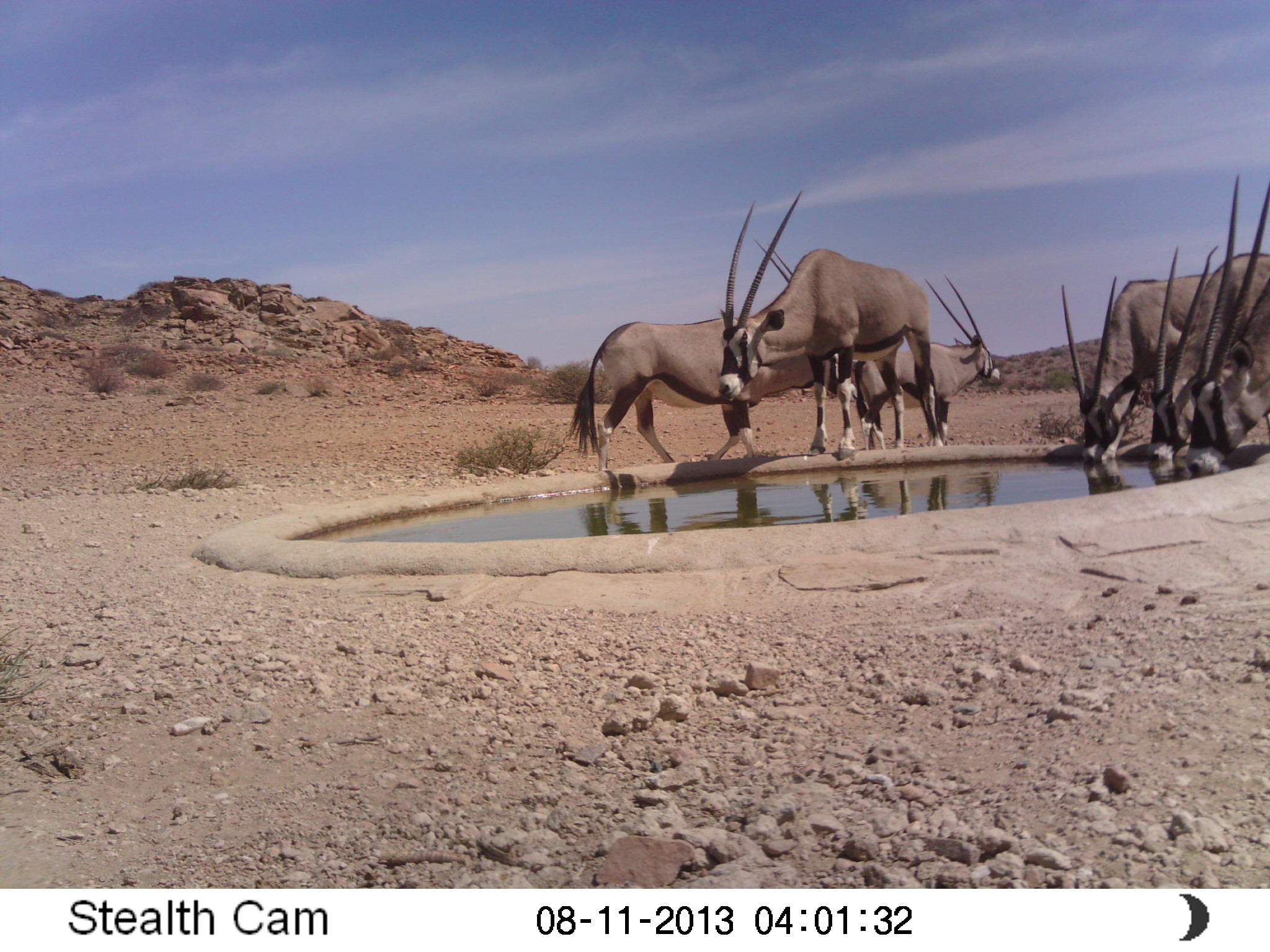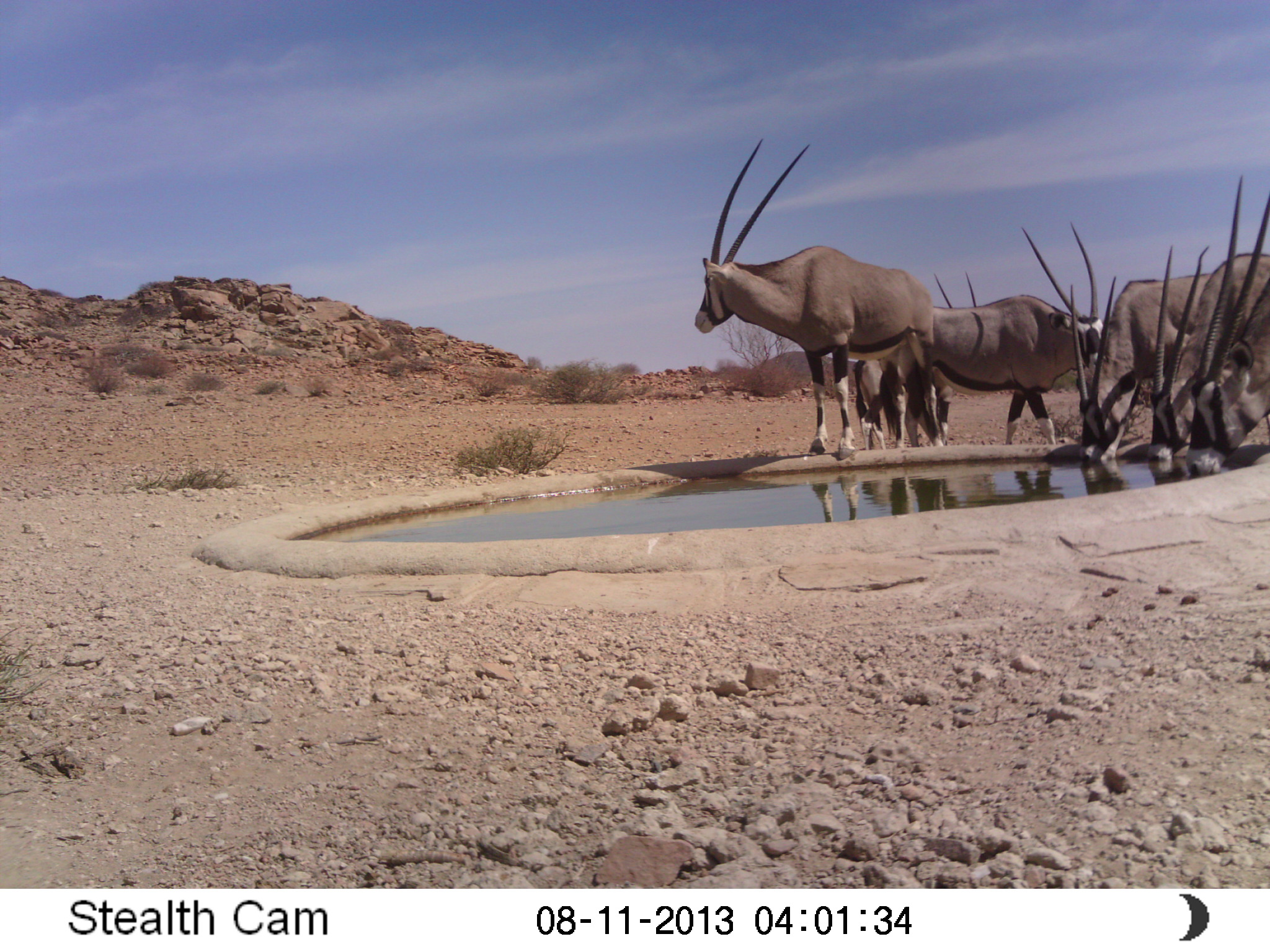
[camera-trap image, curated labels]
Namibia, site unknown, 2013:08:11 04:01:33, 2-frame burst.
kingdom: Animalia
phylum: Chordata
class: Mammalia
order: Artiodactyla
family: Bovidae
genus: Oryx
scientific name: Oryx gazella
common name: gemsbok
Oryx gazella (gemsbok).